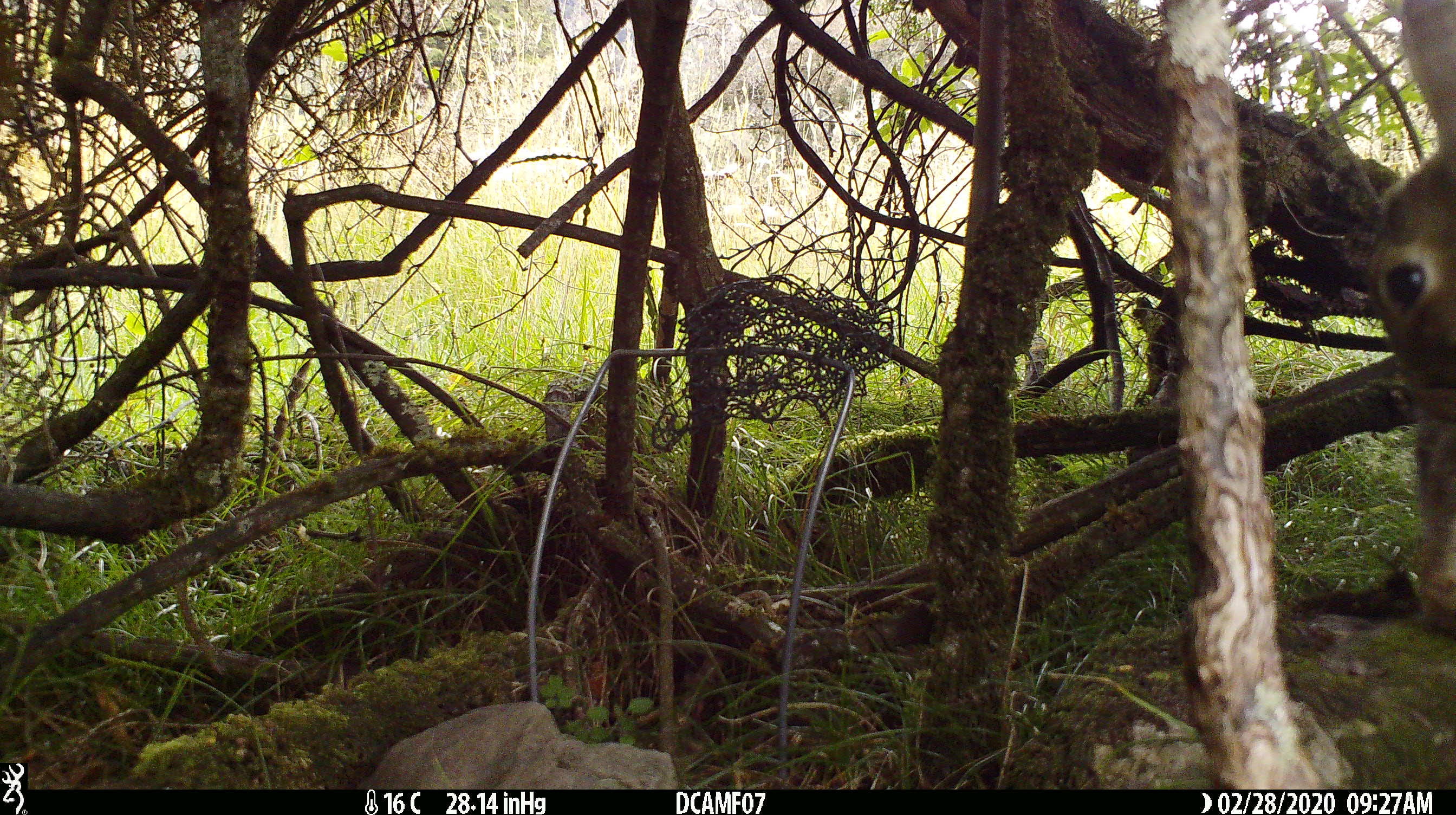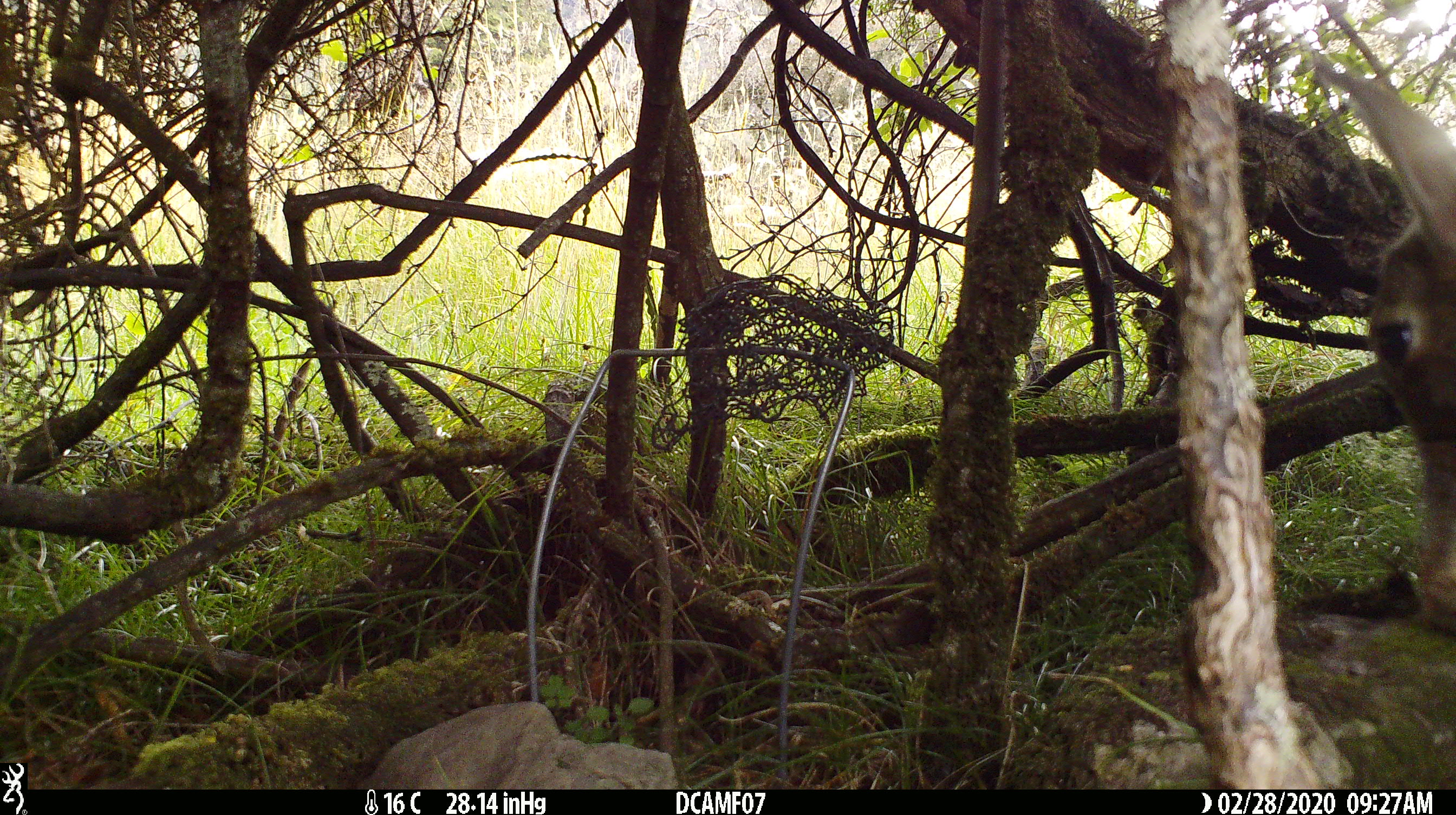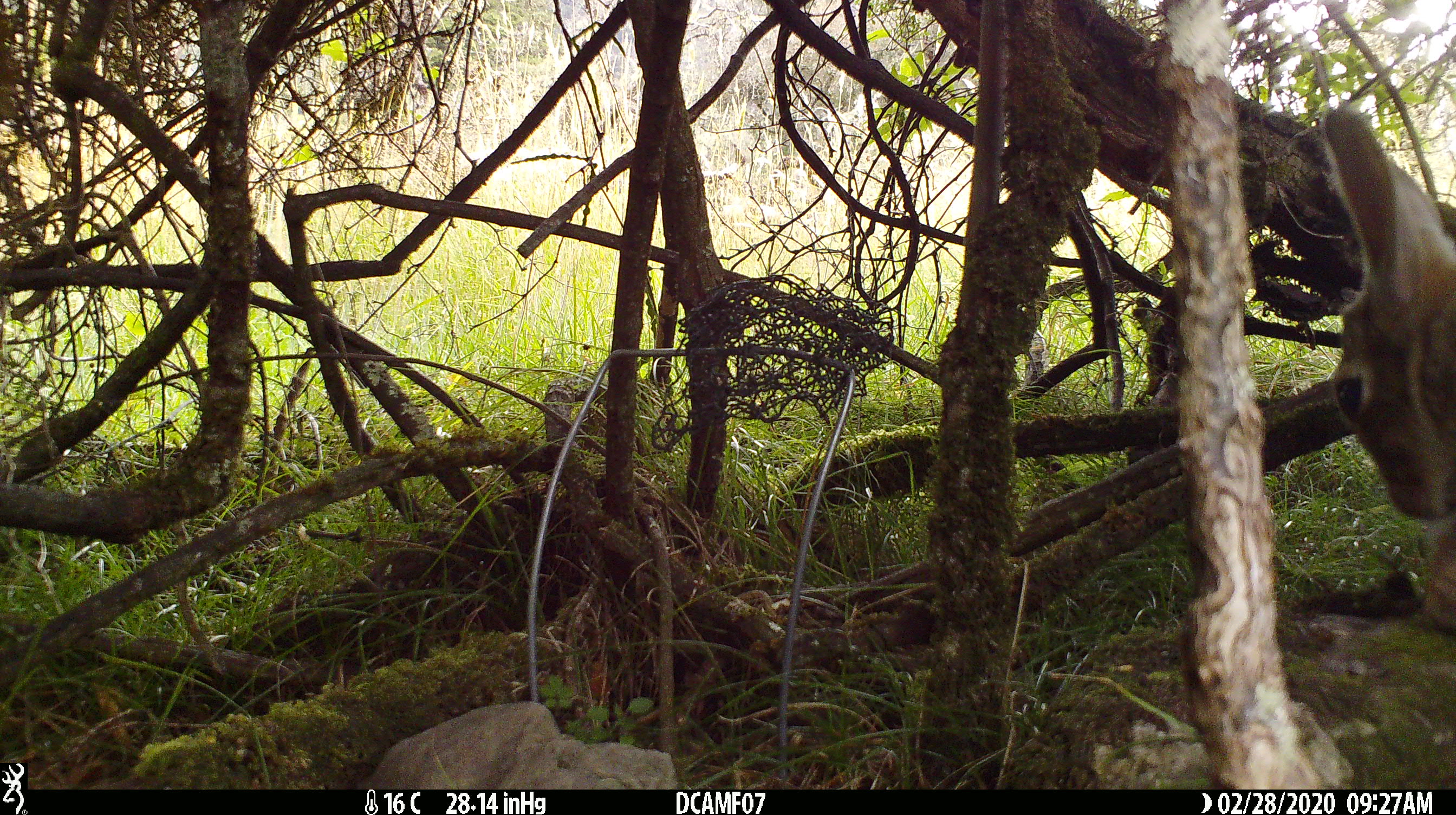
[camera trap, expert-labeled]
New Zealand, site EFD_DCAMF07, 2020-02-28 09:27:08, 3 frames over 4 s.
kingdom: Animalia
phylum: Chordata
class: Mammalia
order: Lagomorpha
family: Leporidae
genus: Oryctolagus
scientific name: Oryctolagus cuniculus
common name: european rabbit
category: rabbit